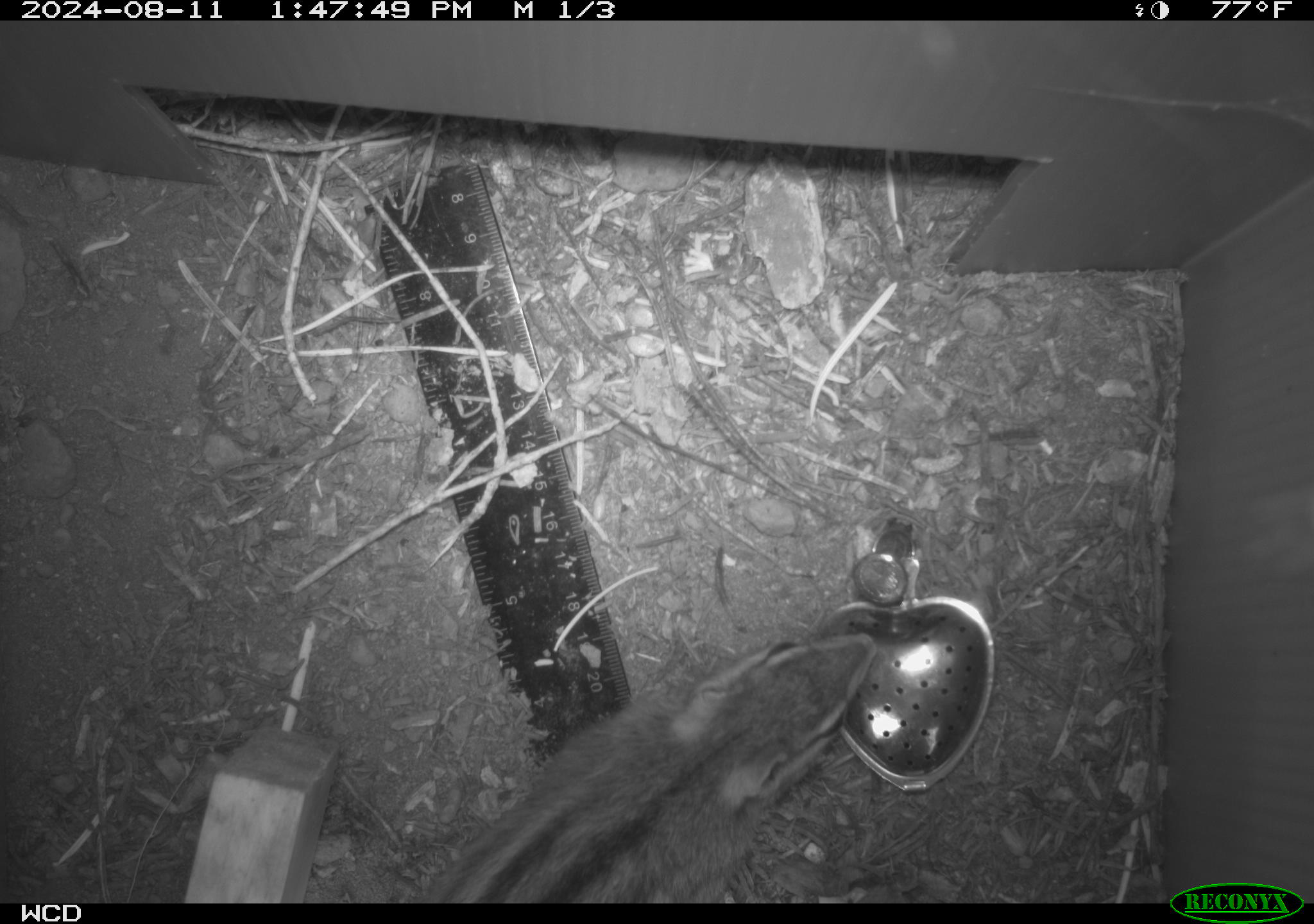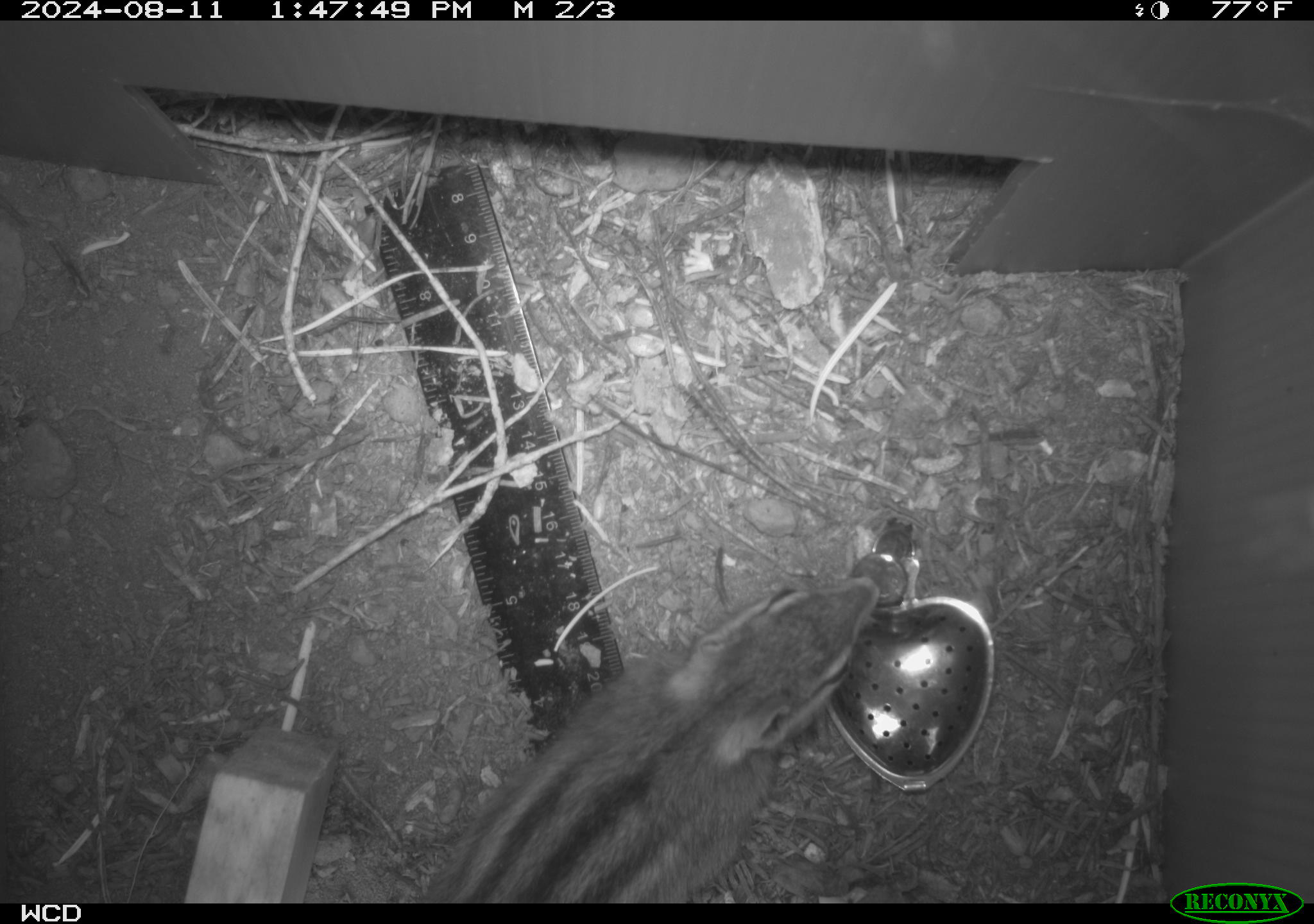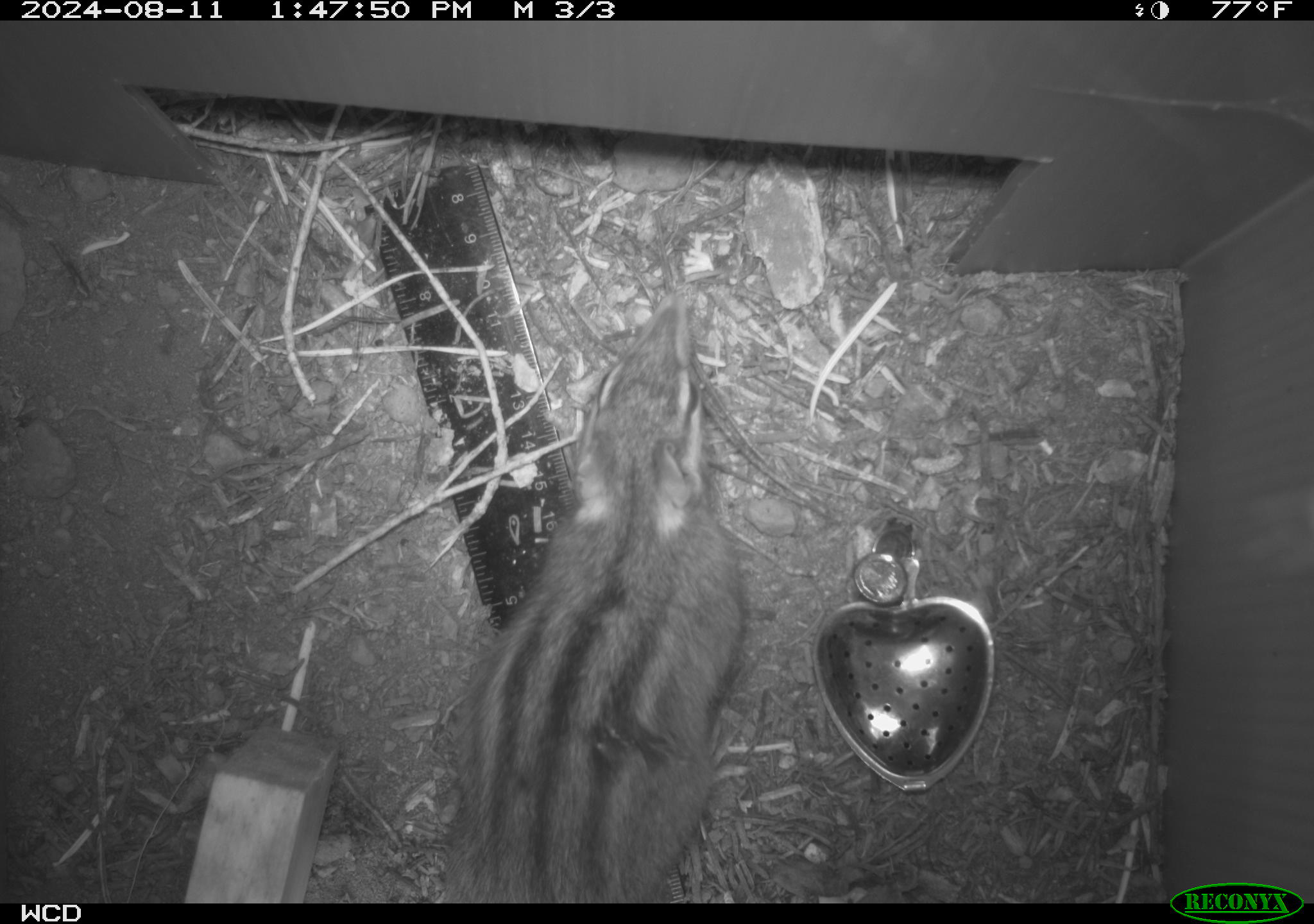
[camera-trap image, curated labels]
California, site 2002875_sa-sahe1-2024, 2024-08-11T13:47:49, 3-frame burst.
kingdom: Animalia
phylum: Chordata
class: Mammalia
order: Rodentia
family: Sciuridae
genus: Neotamias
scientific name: Neotamias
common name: western chipmunks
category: neotamias species